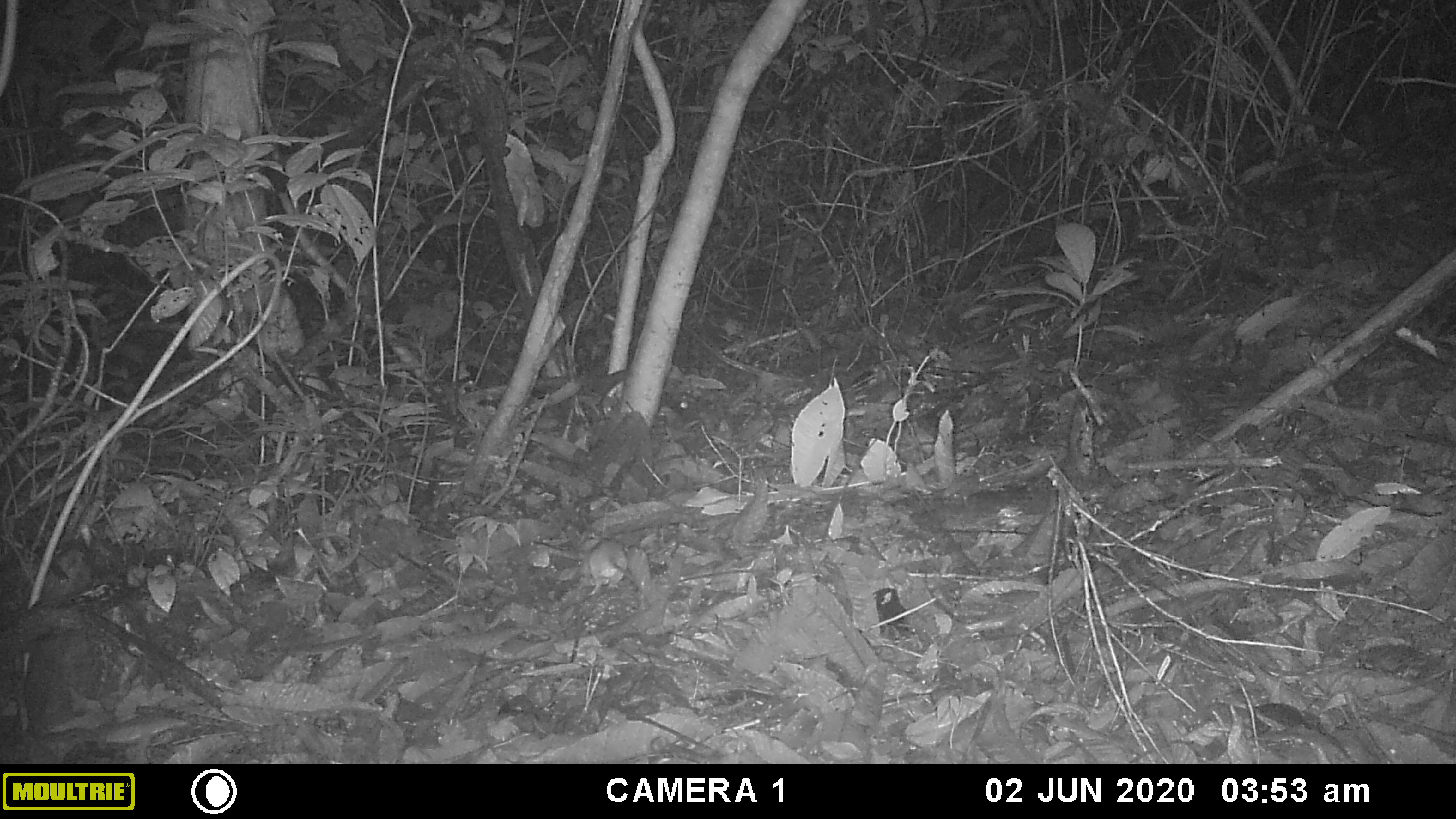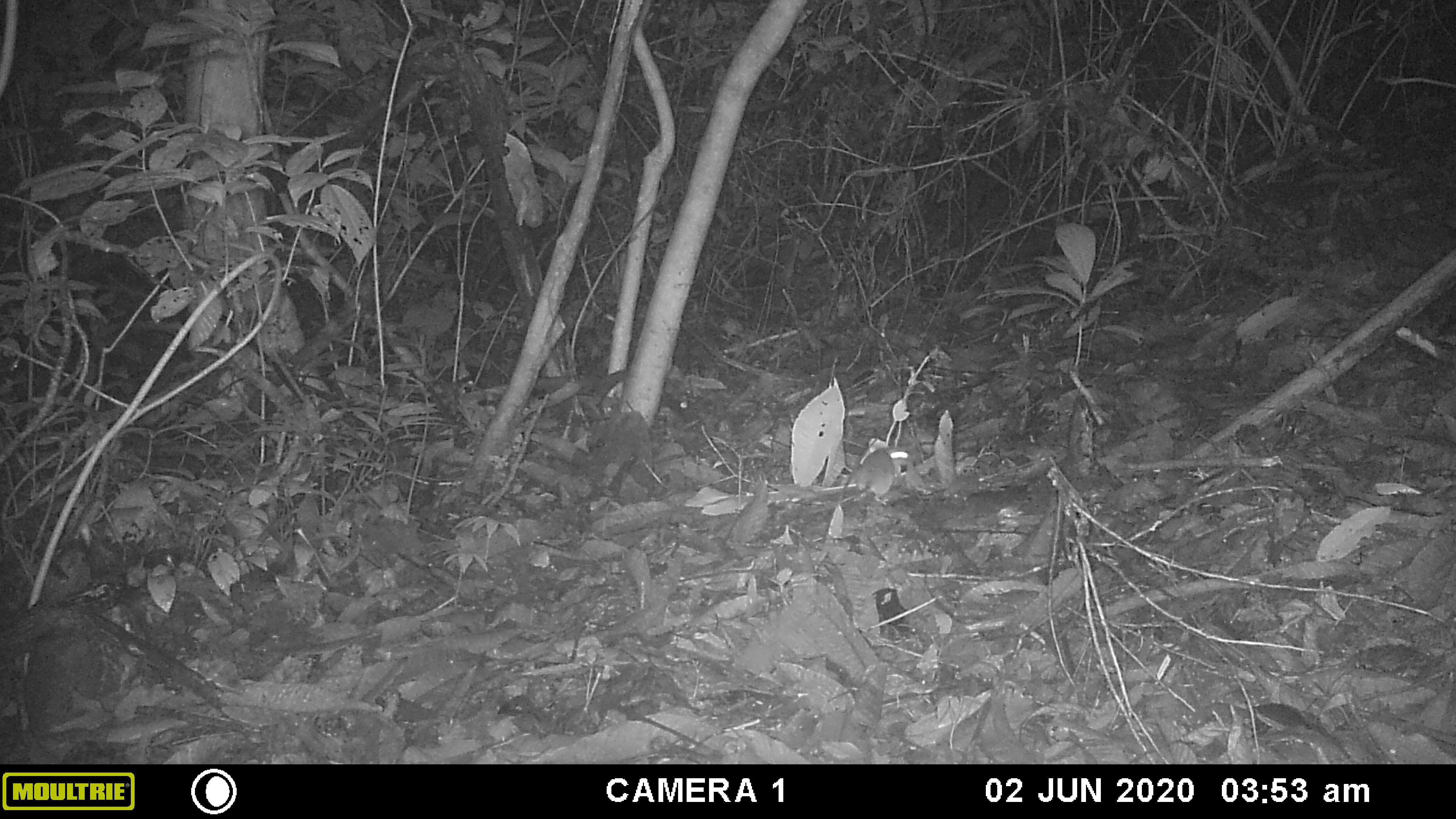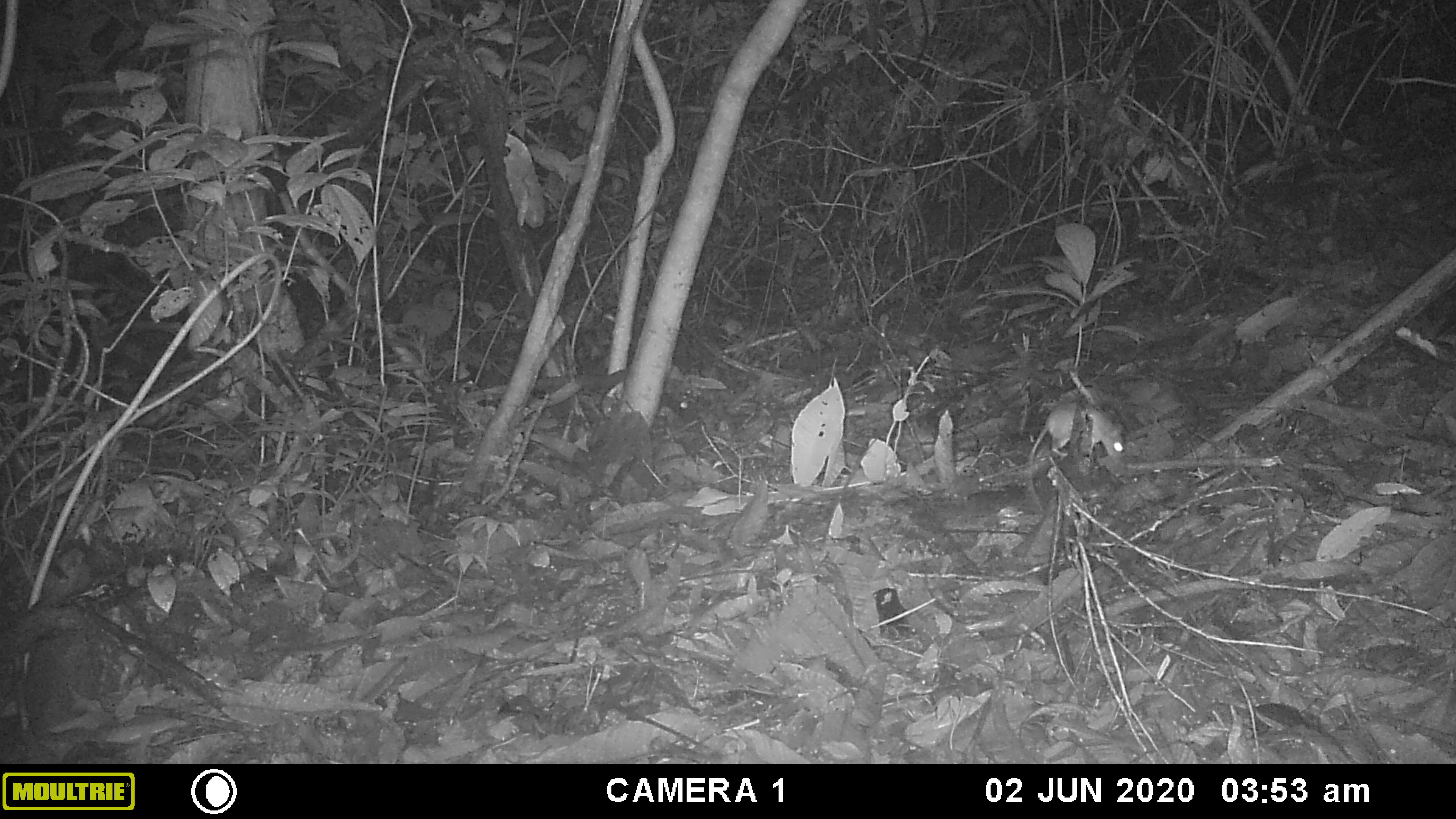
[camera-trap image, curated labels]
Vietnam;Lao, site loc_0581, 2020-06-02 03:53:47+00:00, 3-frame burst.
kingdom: Animalia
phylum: Chordata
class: Mammalia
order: Rodentia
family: Muridae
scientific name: Muridae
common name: old-world mice and rats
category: unidentified murid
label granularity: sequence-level